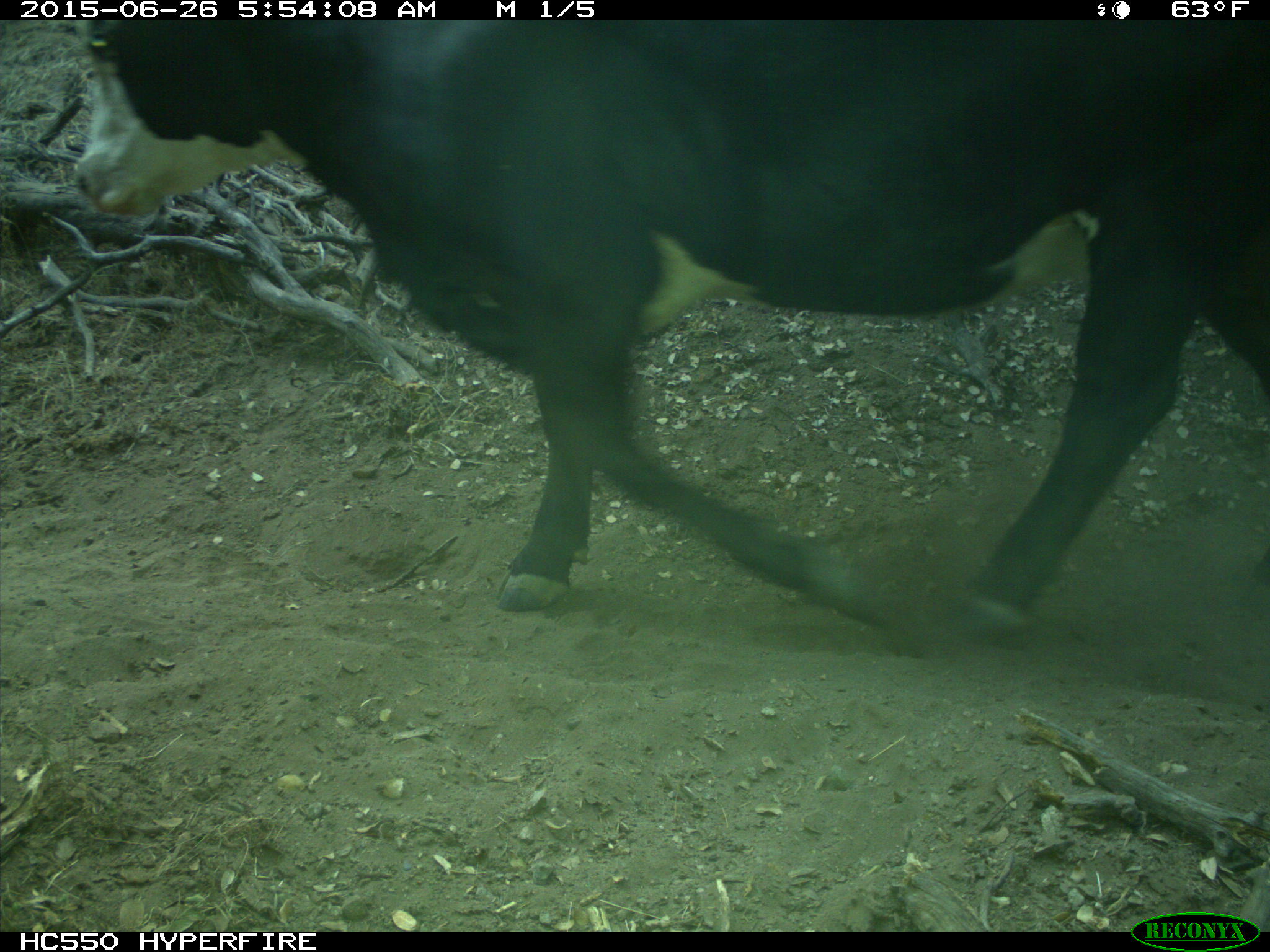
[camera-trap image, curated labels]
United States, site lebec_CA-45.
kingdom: Animalia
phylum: Chordata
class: Mammalia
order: Artiodactyla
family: Bovidae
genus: Bos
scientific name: Bos taurus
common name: domestic cow